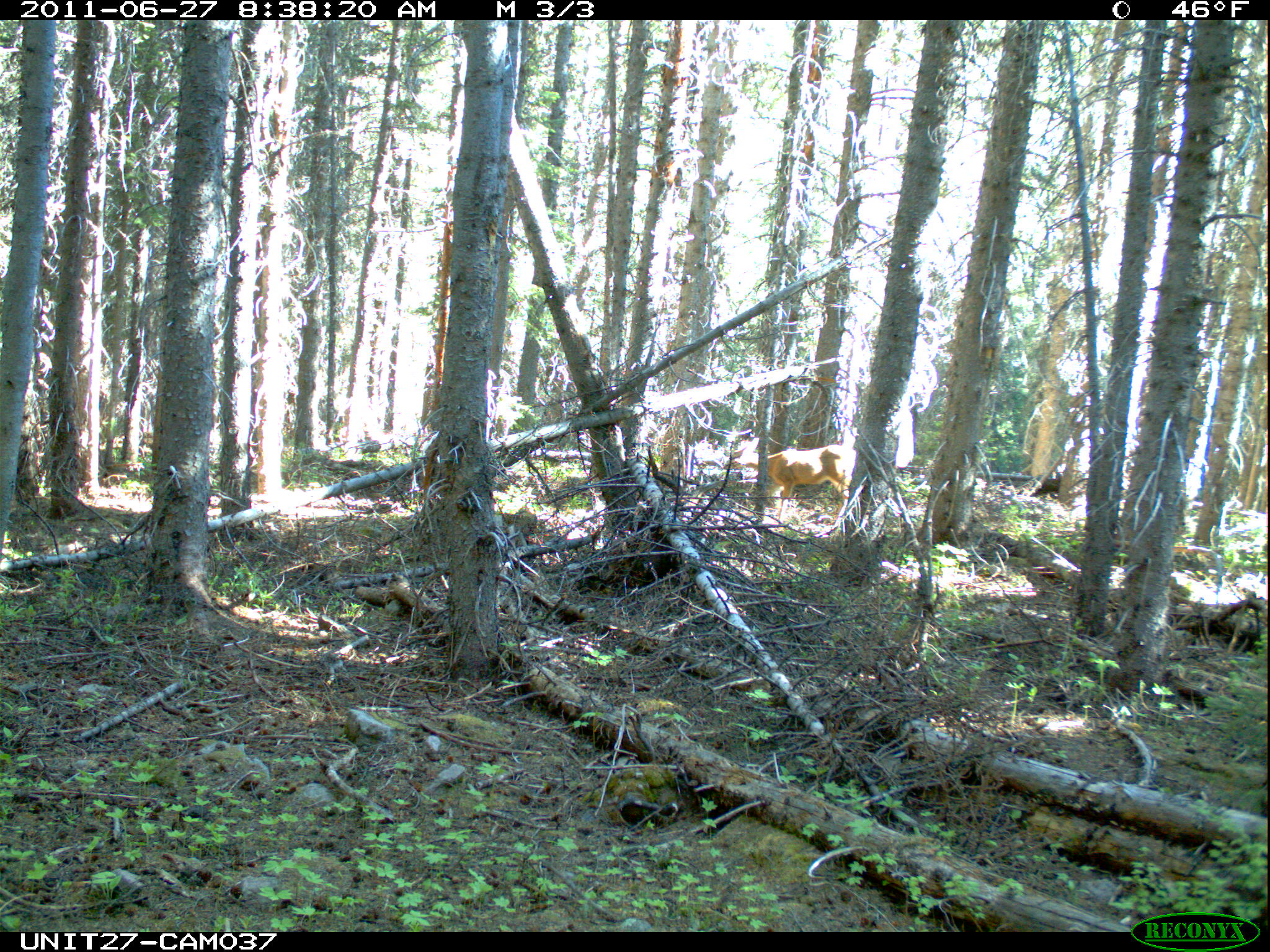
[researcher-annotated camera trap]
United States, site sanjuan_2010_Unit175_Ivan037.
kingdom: Animalia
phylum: Chordata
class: Mammalia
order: Artiodactyla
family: Cervidae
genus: Odocoileus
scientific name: Odocoileus hemionus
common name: mule deer